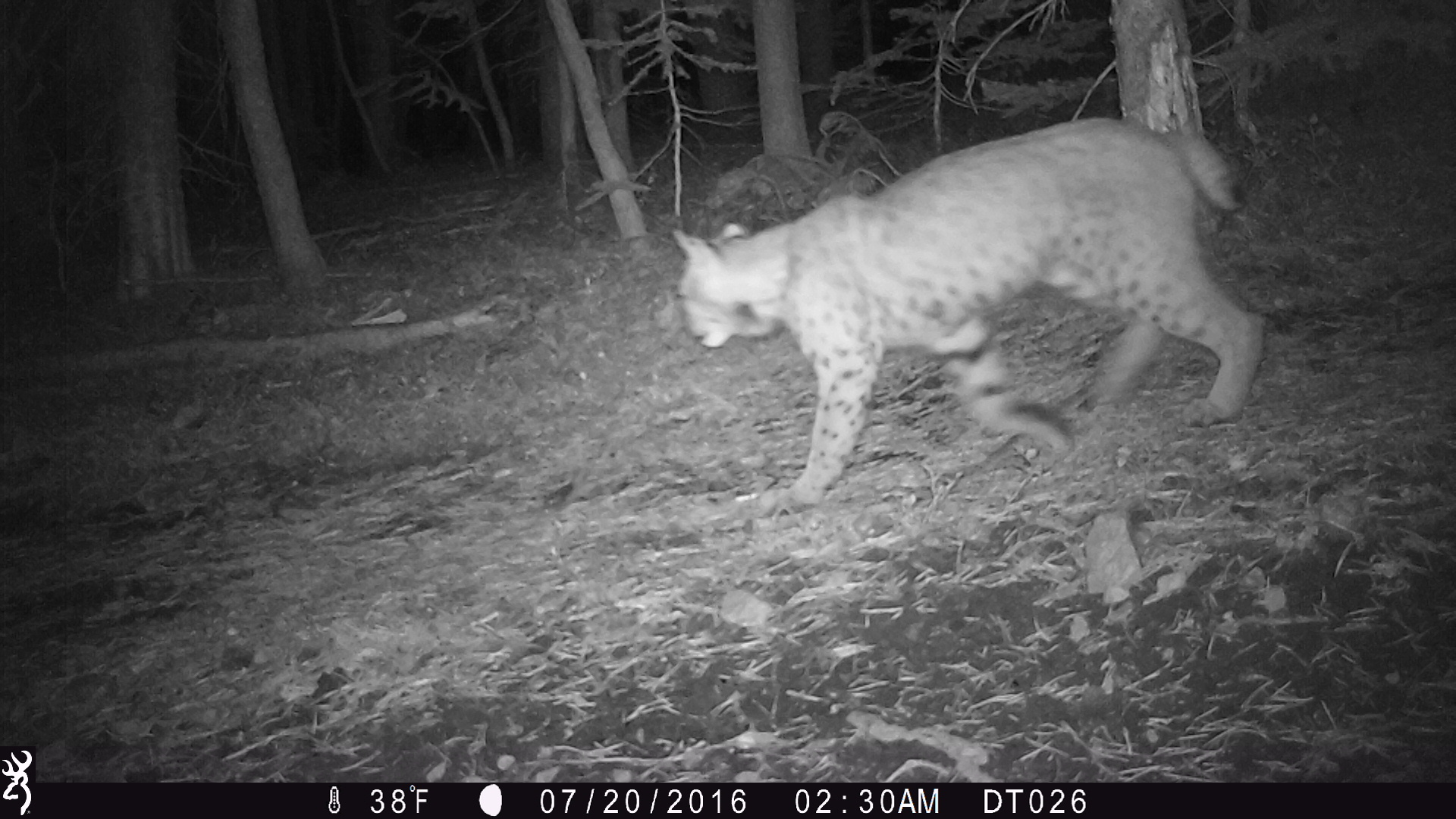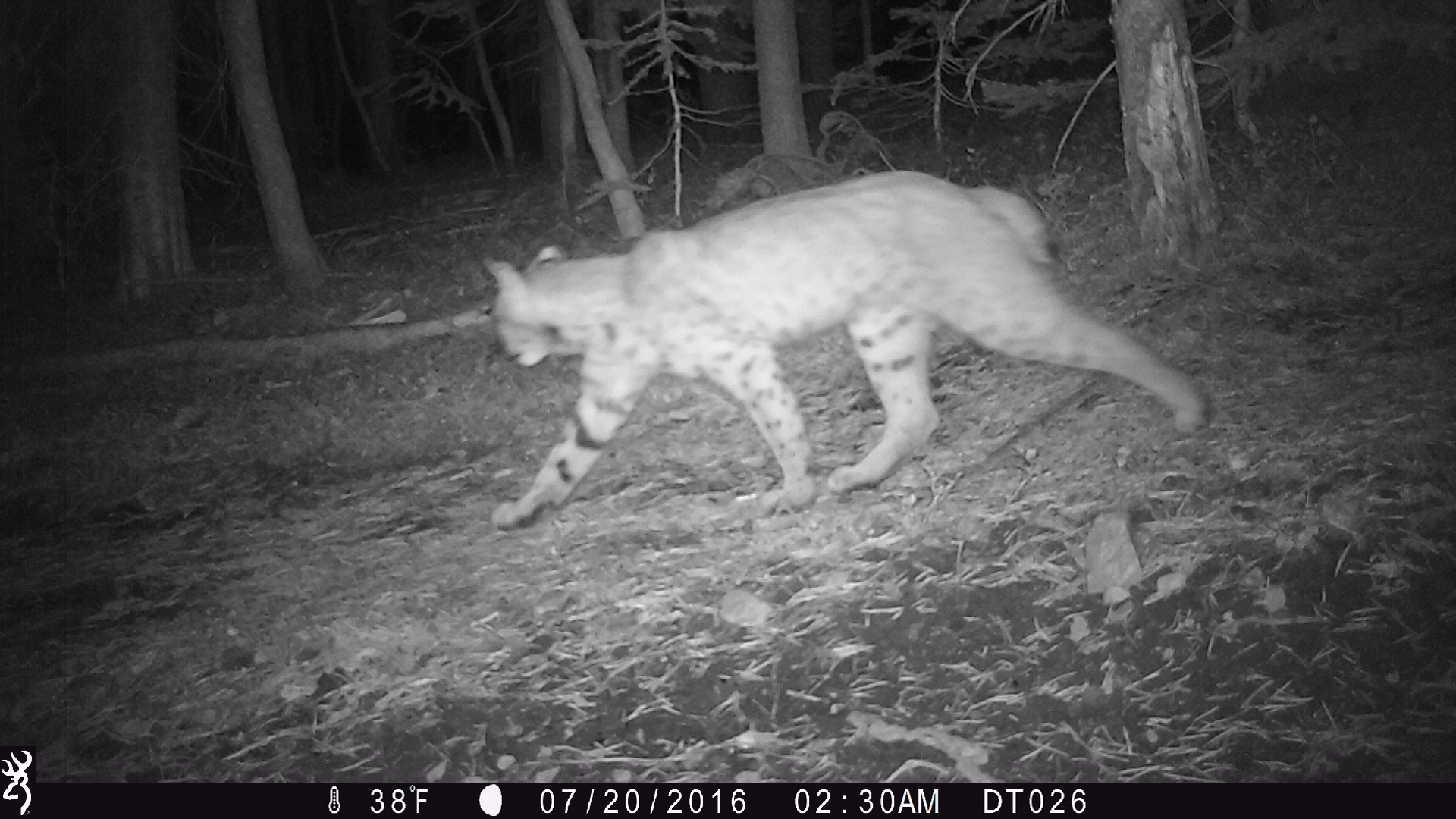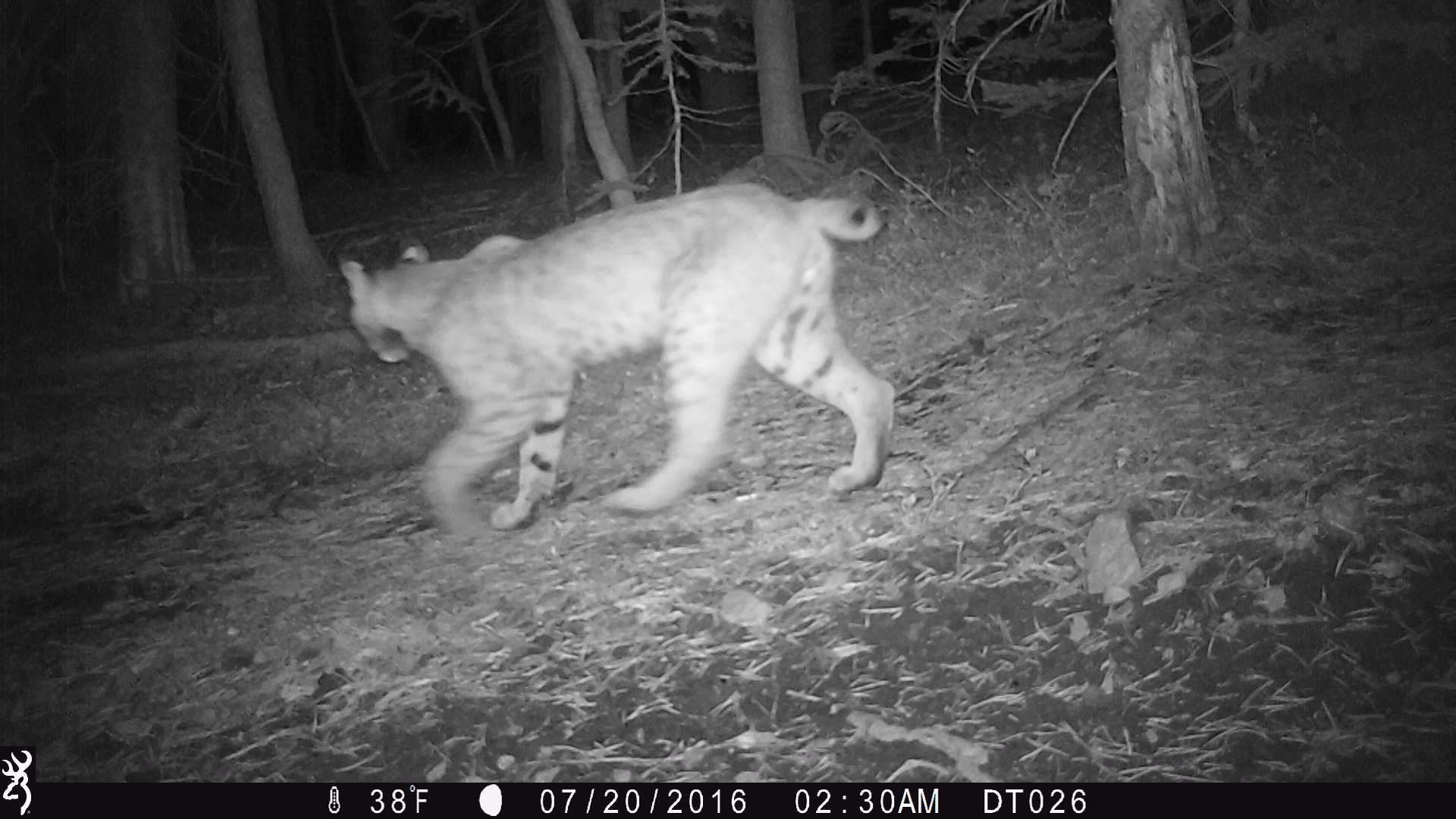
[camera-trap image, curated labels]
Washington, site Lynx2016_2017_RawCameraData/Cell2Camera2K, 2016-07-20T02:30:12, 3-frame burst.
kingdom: Animalia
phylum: Chordata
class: Mammalia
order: Carnivora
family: Felidae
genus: Lynx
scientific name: Lynx rufus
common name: bobcat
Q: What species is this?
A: Lynx rufus (bobcat).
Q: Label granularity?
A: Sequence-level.